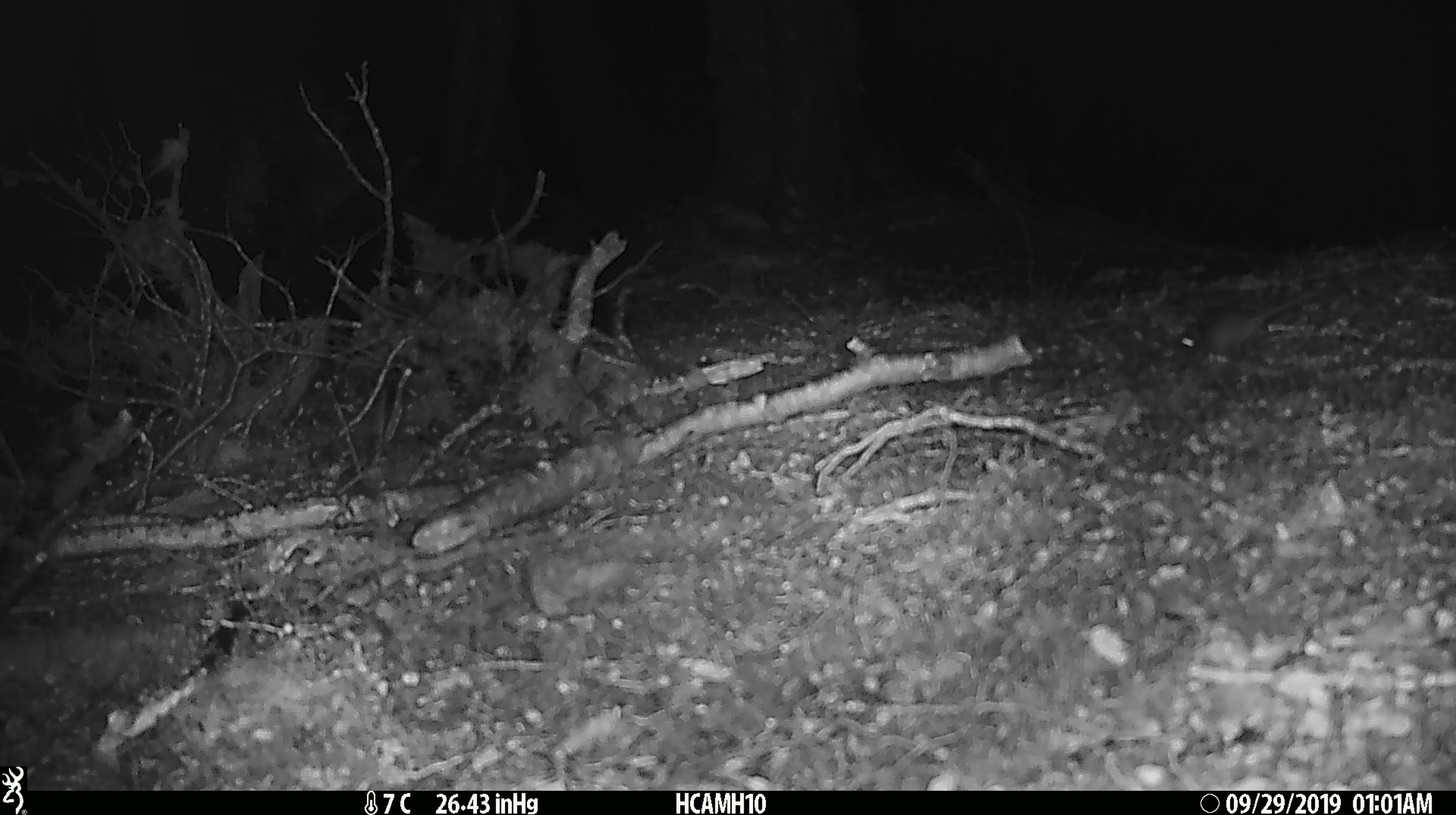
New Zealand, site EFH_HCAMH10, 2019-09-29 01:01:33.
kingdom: Animalia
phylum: Chordata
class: Mammalia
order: Rodentia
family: Muridae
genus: Mus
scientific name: Mus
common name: mouse